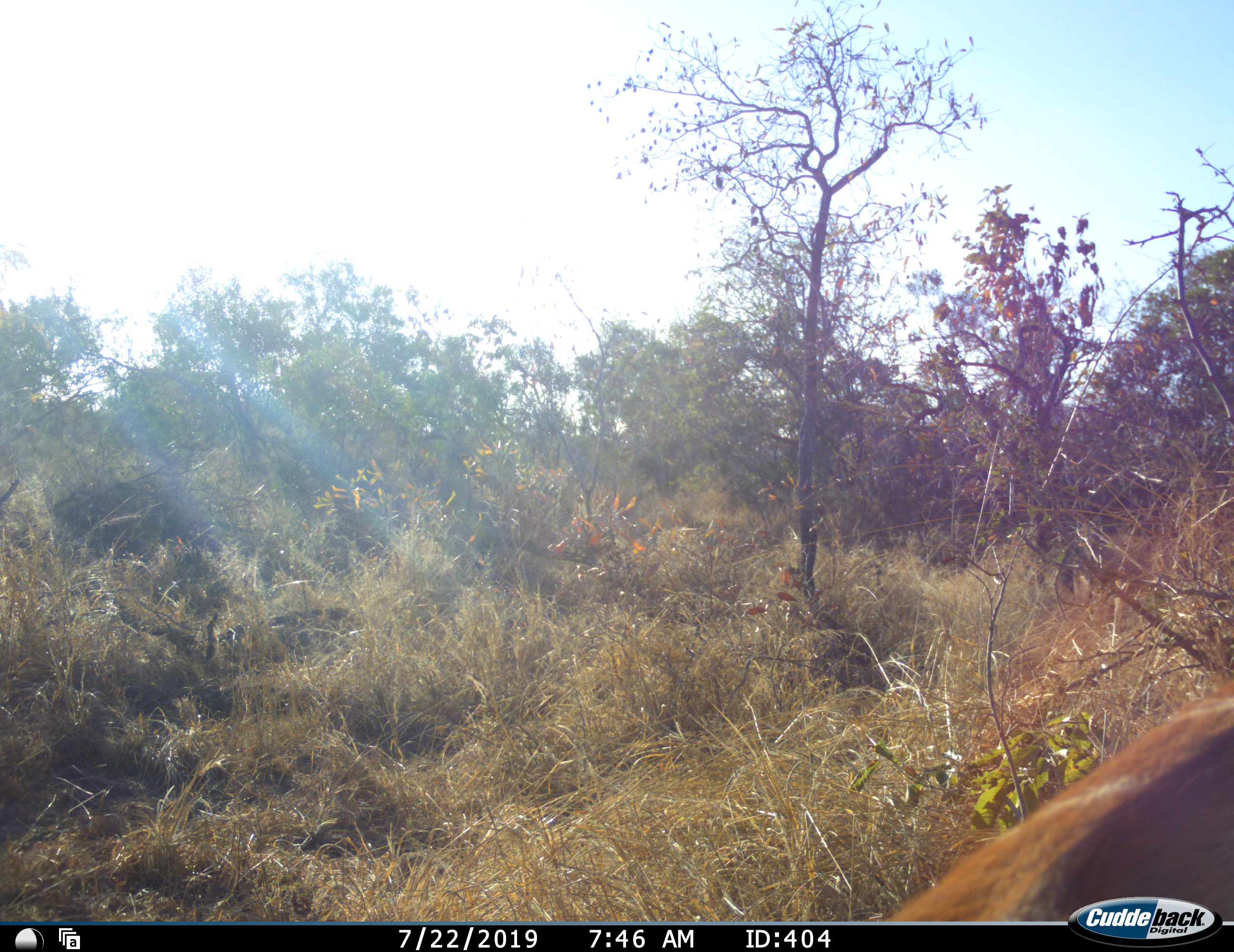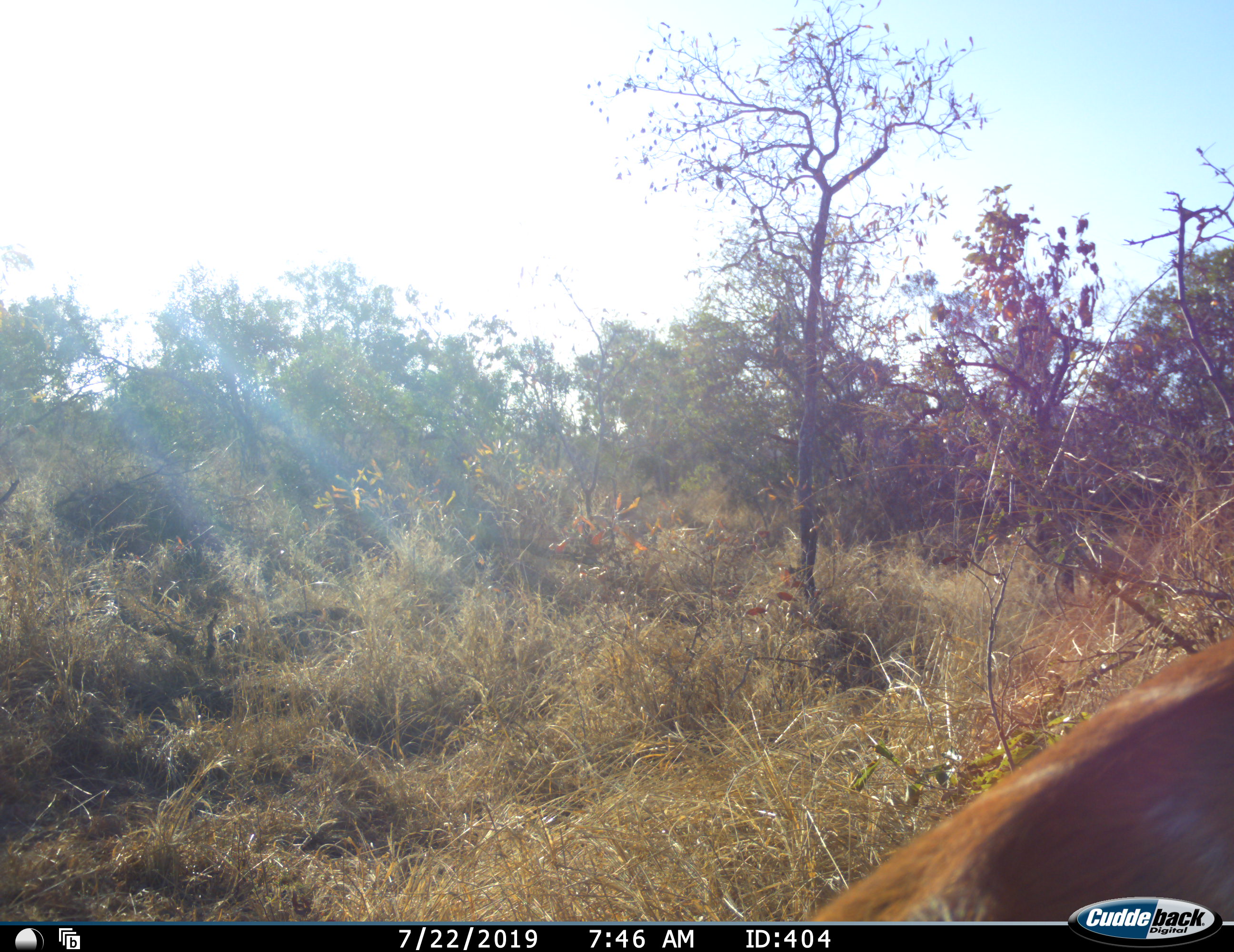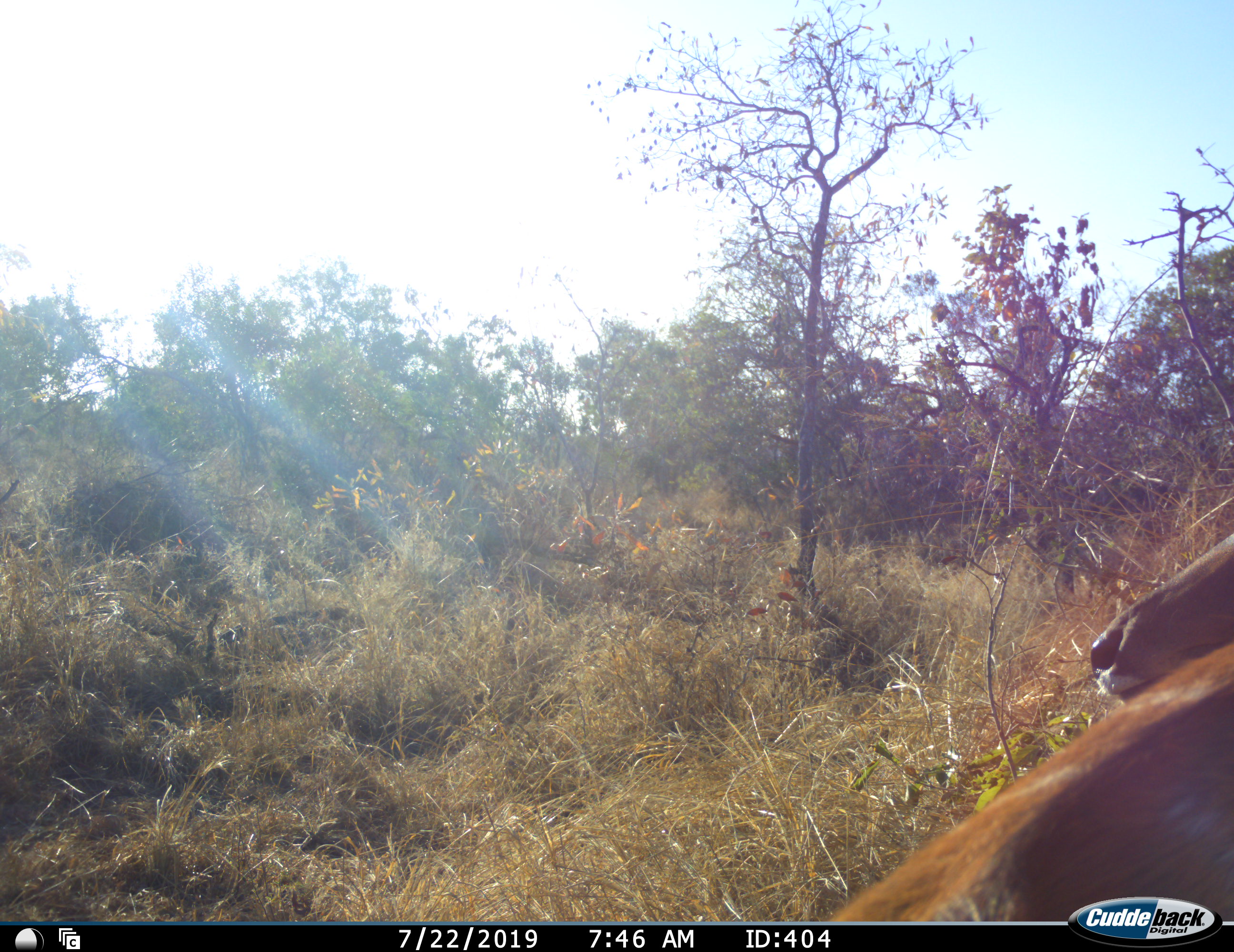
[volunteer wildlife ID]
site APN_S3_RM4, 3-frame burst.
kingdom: Animalia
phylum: Chordata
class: Mammalia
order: Artiodactyla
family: Bovidae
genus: Tragelaphus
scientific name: Tragelaphus angasii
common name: nyala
Nyala (Tragelaphus angasii), count 1. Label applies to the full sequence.